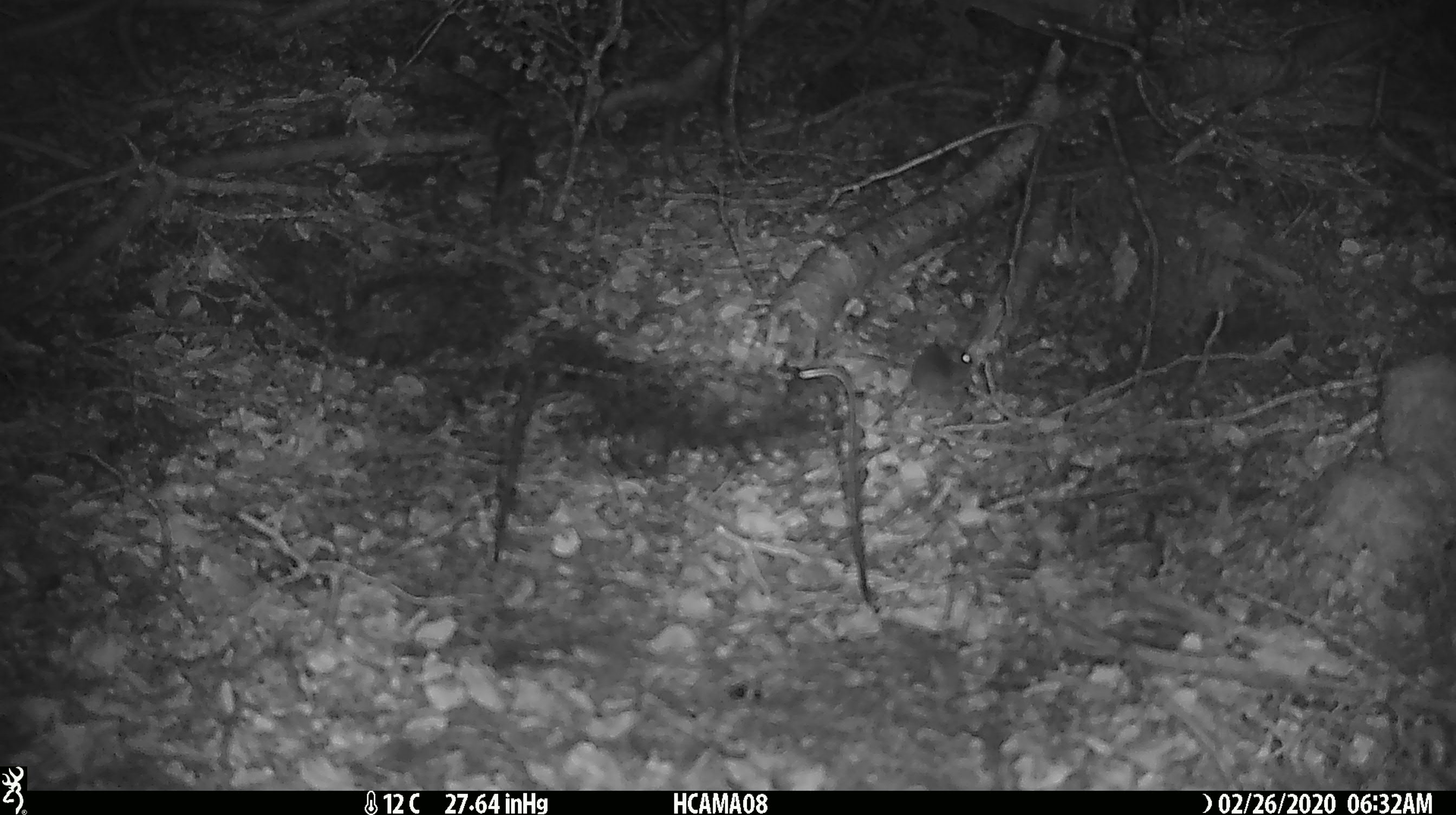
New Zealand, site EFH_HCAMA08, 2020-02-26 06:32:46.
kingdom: Animalia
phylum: Chordata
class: Mammalia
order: Rodentia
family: Muridae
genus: Mus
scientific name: Mus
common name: mouse